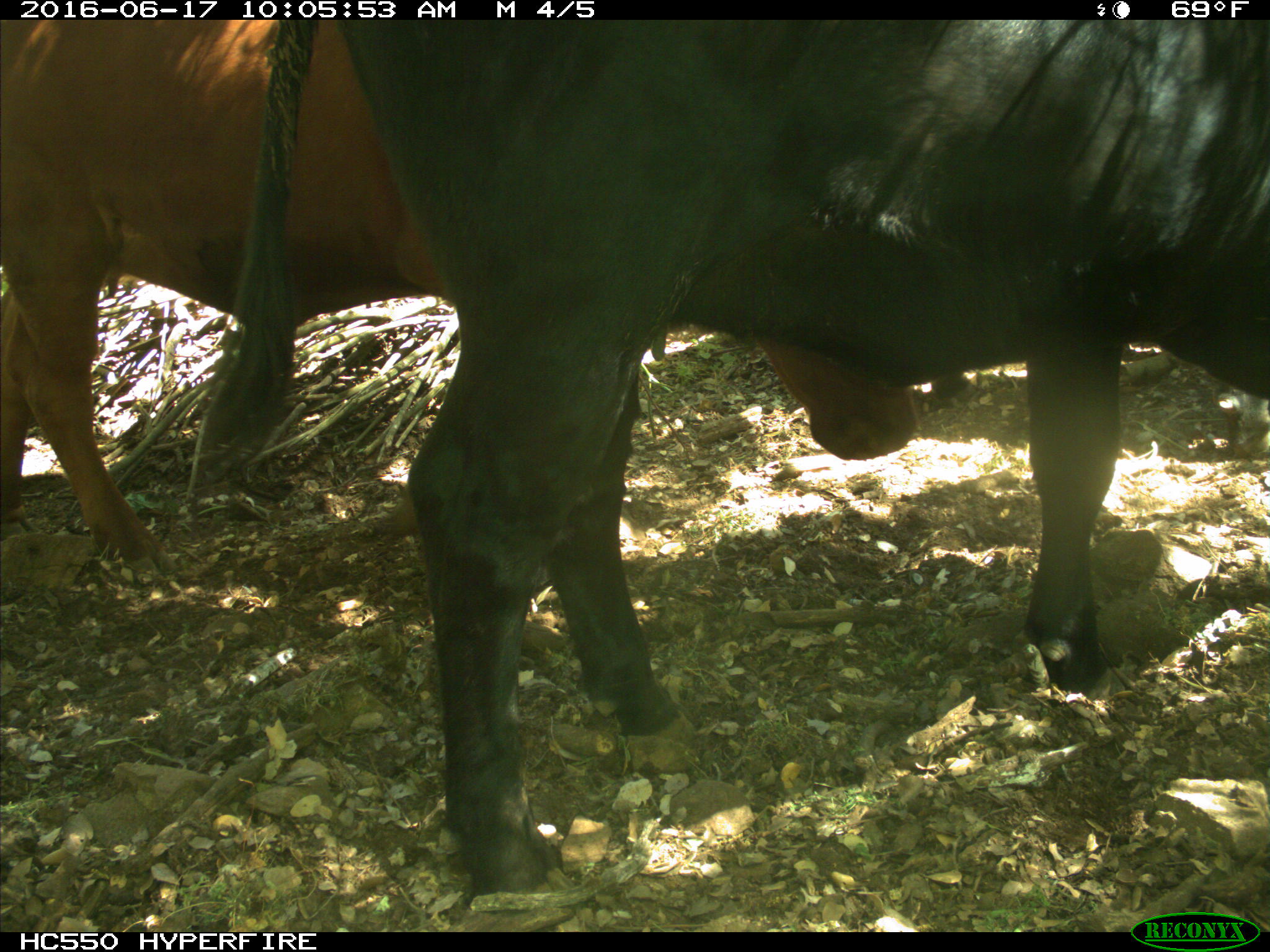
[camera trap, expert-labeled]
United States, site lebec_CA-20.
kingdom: Animalia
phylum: Chordata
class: Mammalia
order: Artiodactyla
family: Bovidae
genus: Bos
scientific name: Bos taurus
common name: domestic cow